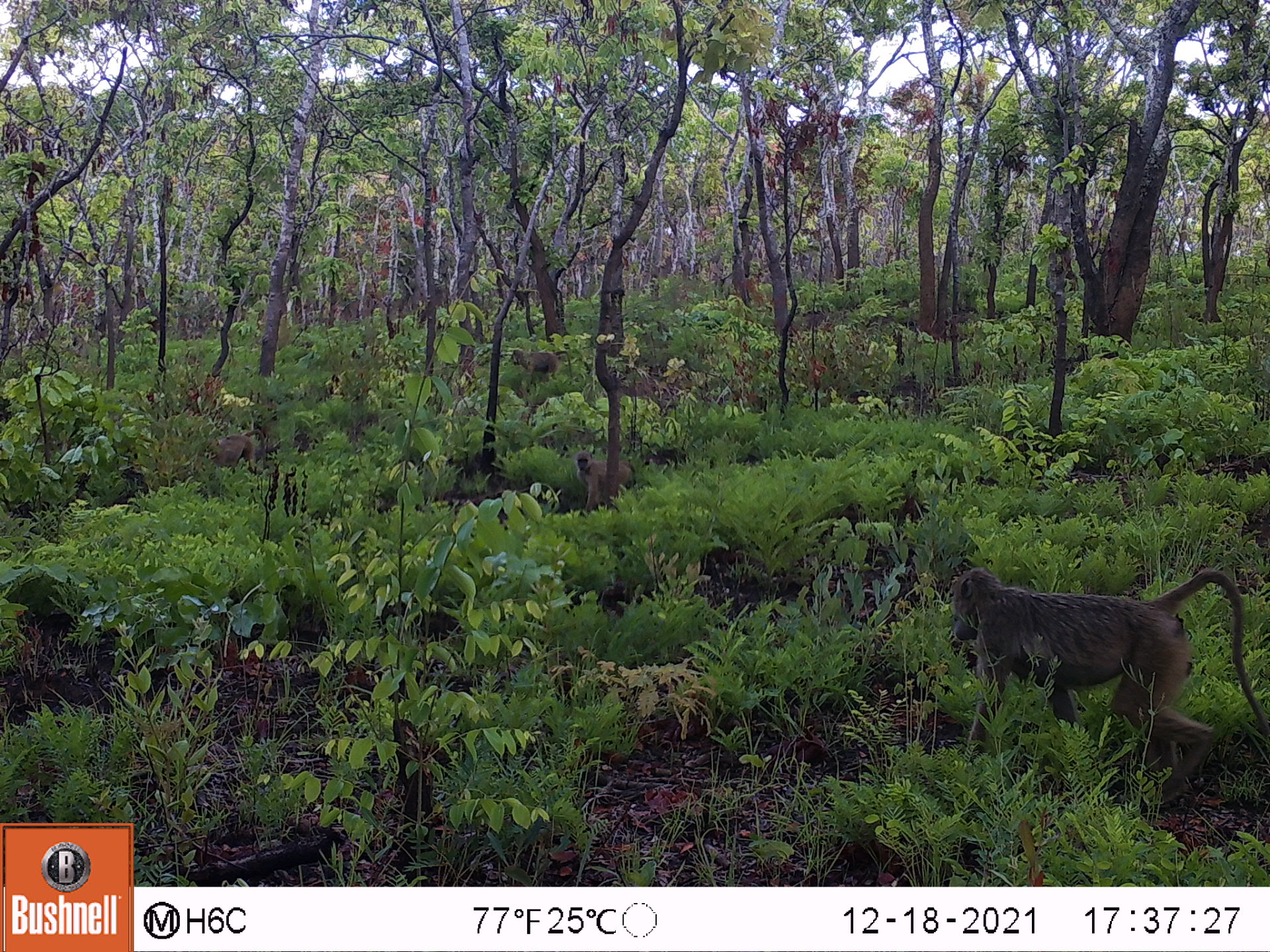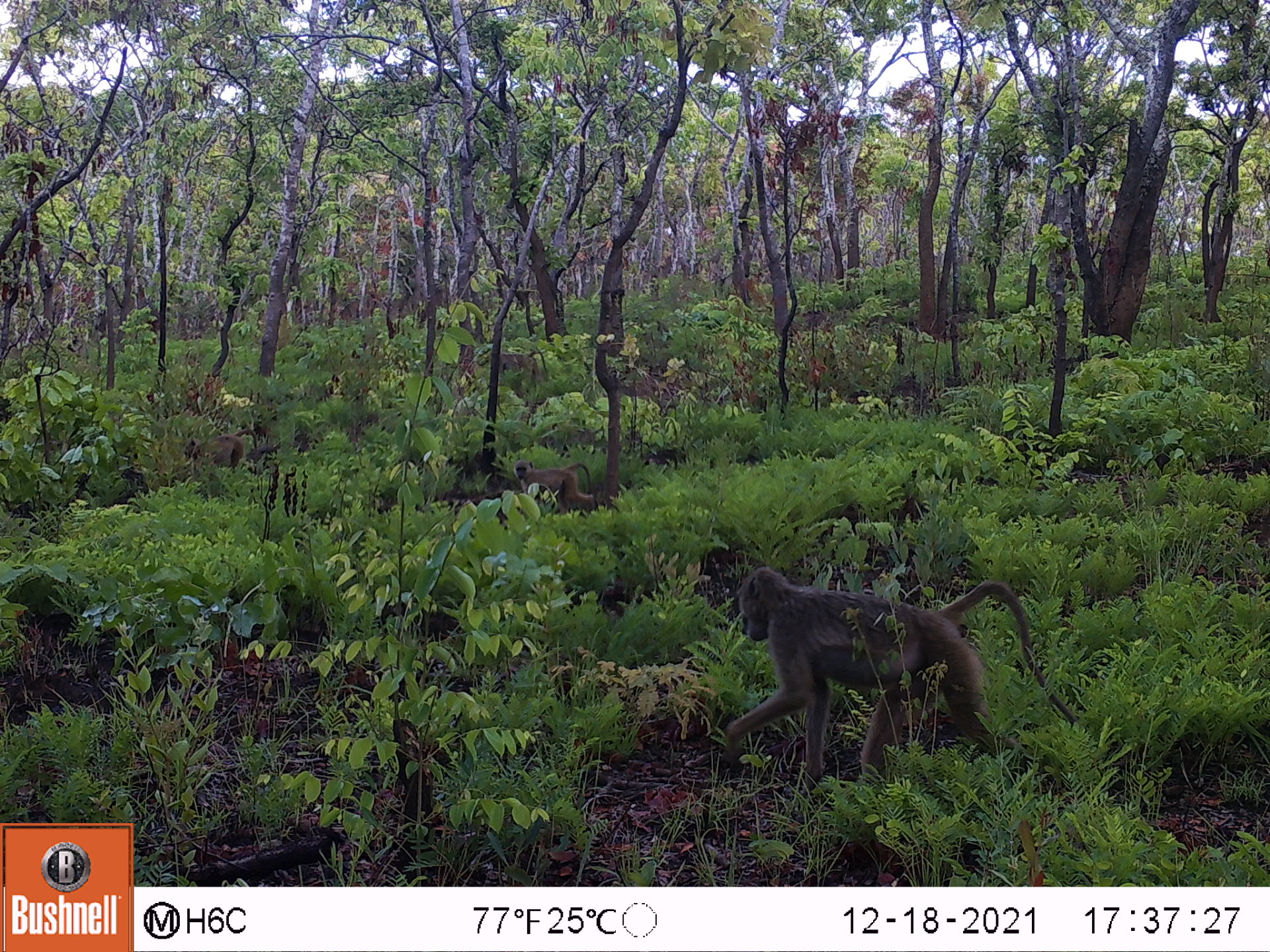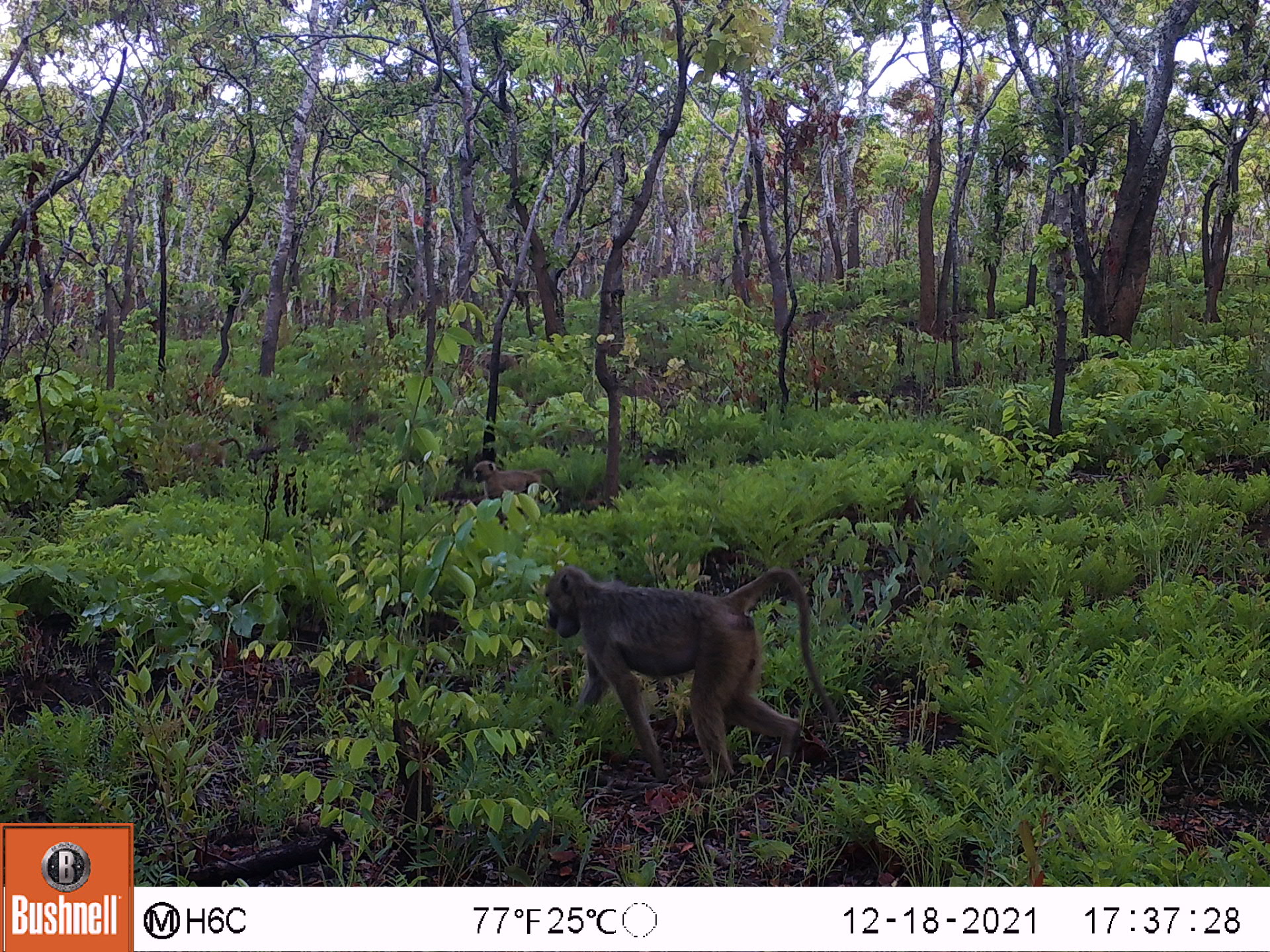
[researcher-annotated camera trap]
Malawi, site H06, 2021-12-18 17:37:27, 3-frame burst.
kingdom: Animalia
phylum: Chordata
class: Mammalia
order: Primates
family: Cercopithecidae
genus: Papio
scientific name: Papio cynocephalus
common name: yellow baboon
Yellow baboon (Papio cynocephalus), count 4.